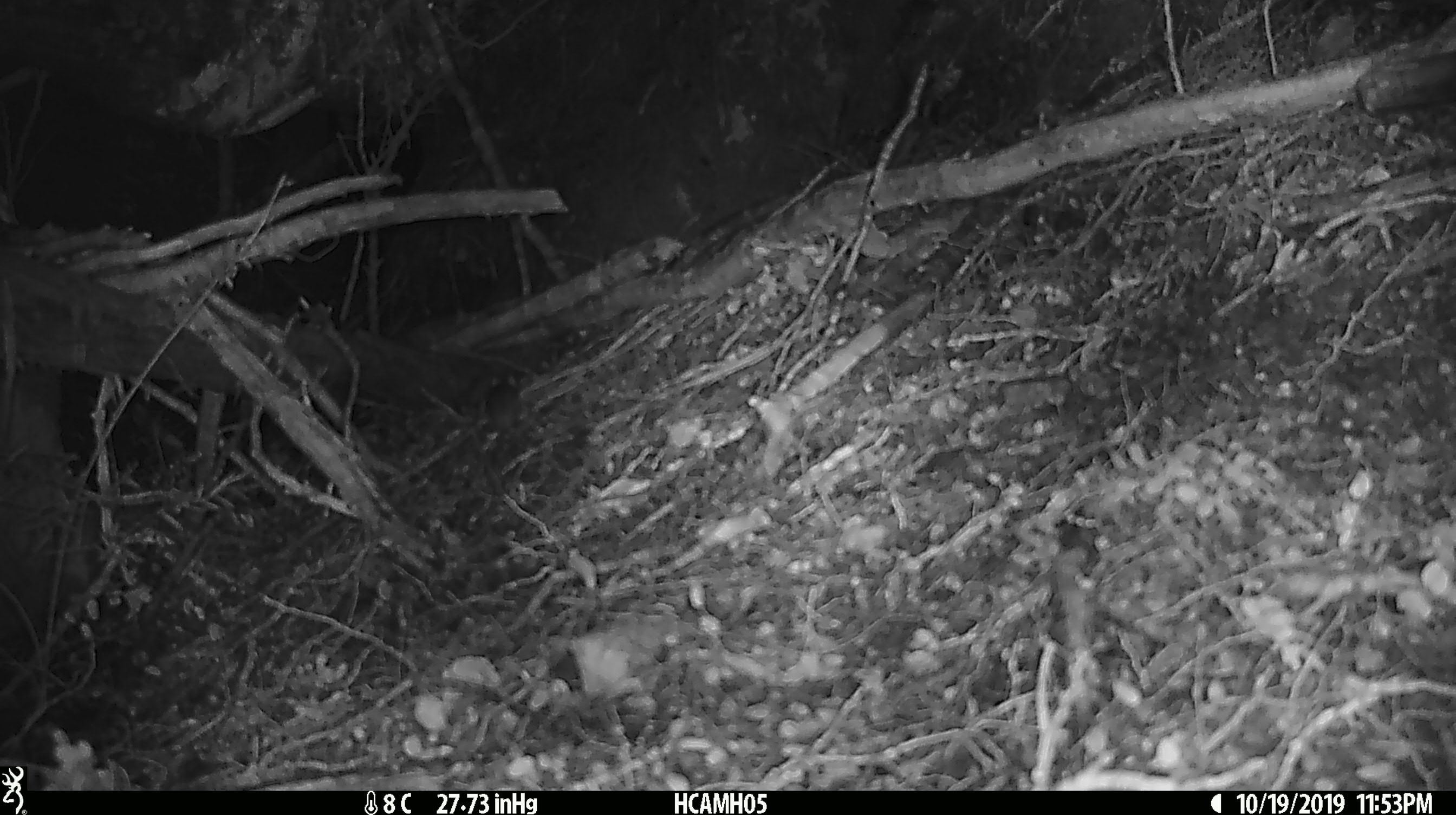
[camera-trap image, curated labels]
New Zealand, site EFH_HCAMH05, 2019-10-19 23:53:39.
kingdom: Animalia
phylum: Chordata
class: Mammalia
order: Rodentia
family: Muridae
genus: Mus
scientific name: Mus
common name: mouse